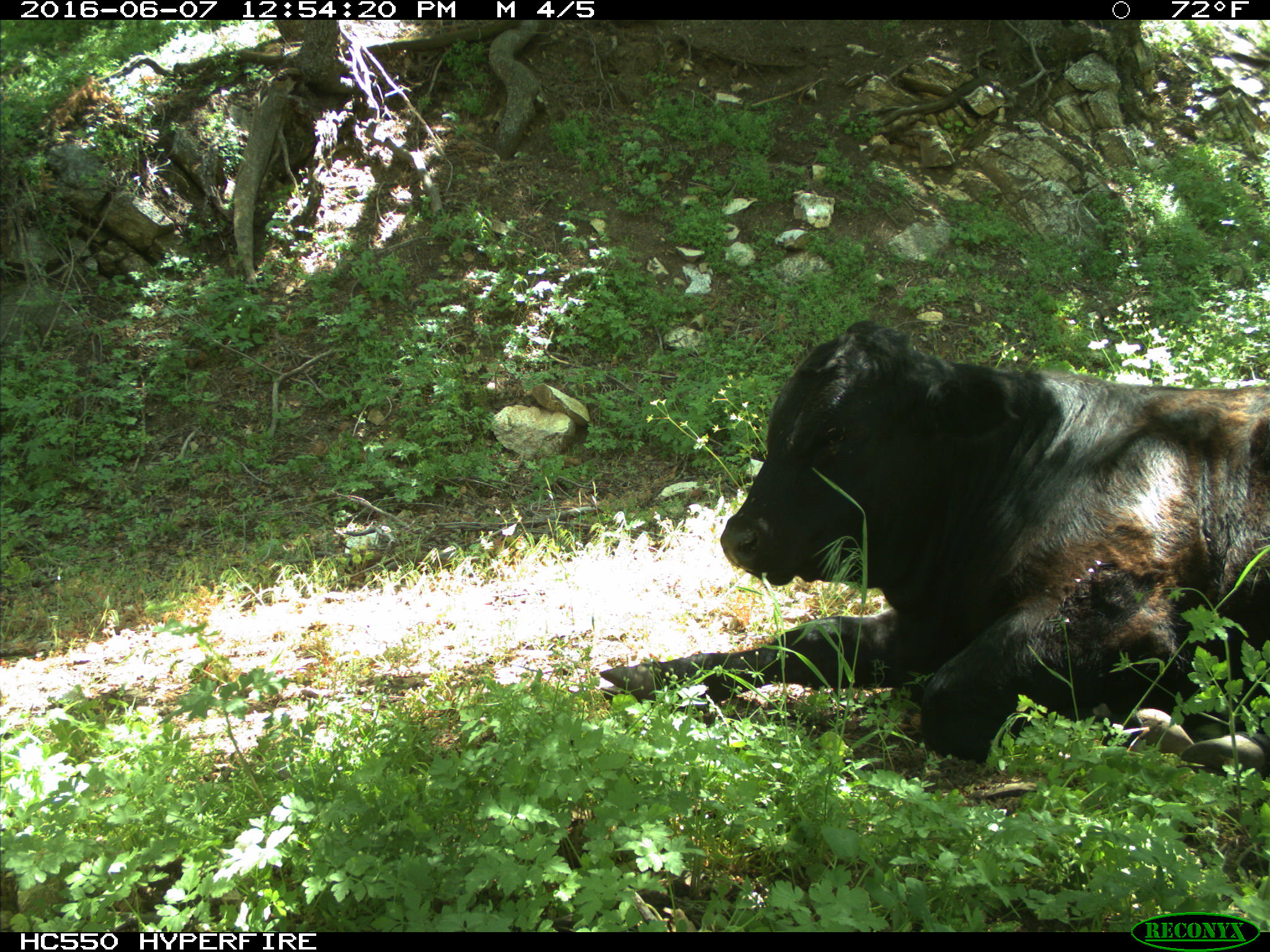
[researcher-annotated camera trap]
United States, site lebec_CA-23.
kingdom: Animalia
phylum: Chordata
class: Mammalia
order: Artiodactyla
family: Bovidae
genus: Bos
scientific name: Bos taurus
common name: domestic cow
Bos taurus (domestic cow).